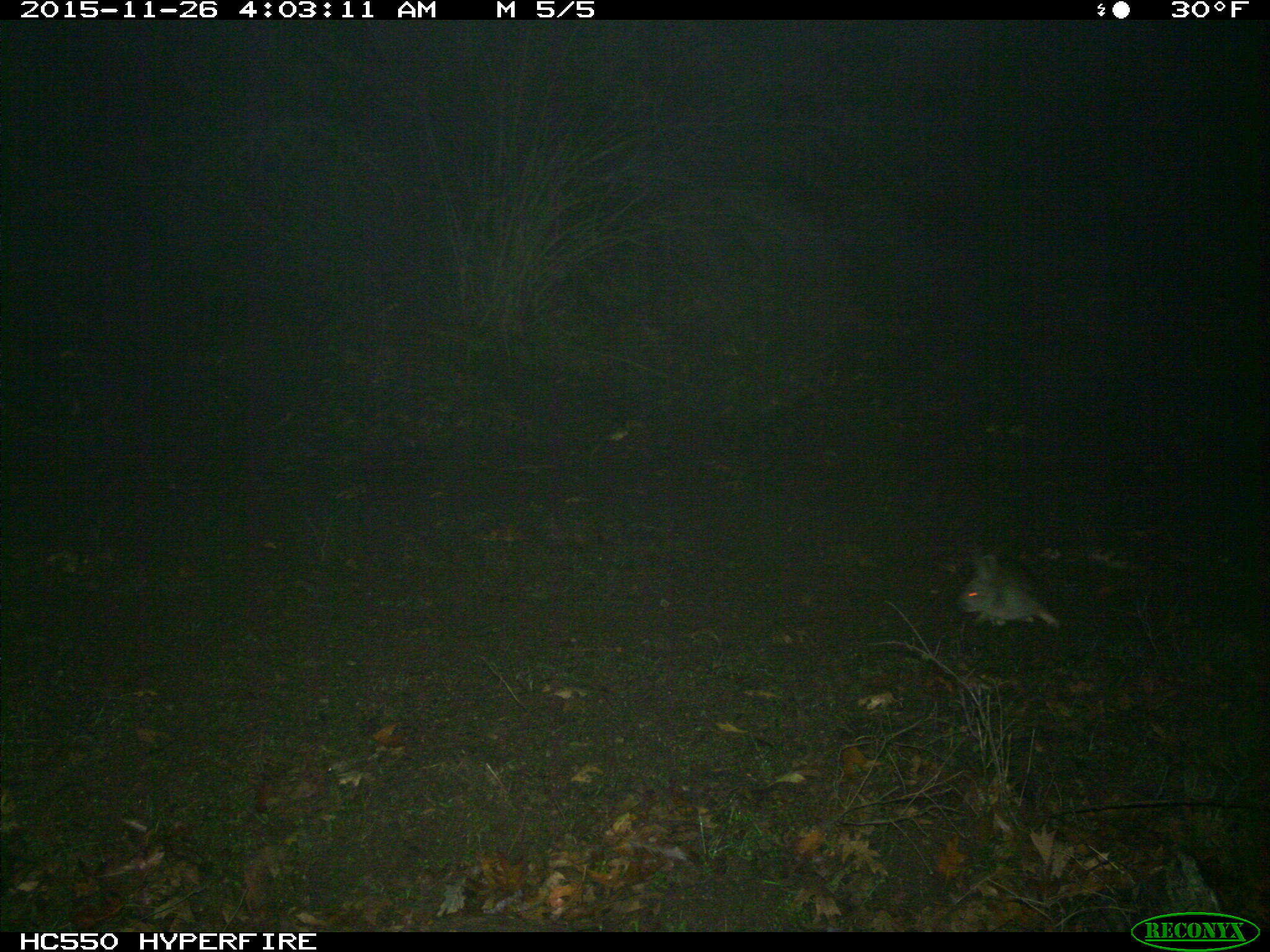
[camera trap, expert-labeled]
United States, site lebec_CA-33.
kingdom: Animalia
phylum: Chordata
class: Mammalia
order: Lagomorpha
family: Leporidae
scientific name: Leporidae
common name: rabbits and hares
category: unidentified rabbit